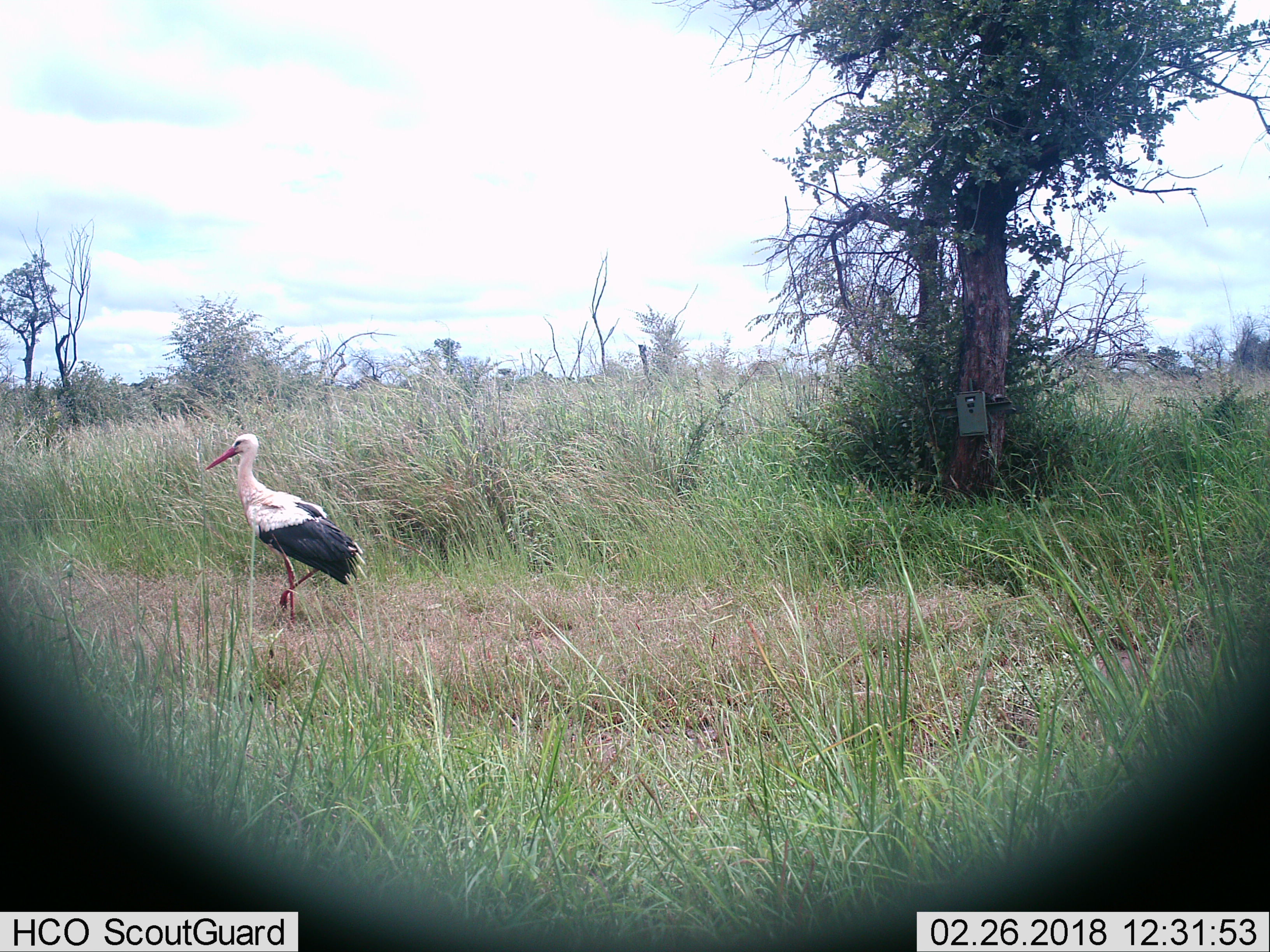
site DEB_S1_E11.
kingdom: Animalia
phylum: Chordata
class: Aves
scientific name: Aves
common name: bird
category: birdother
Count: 1.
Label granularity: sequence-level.